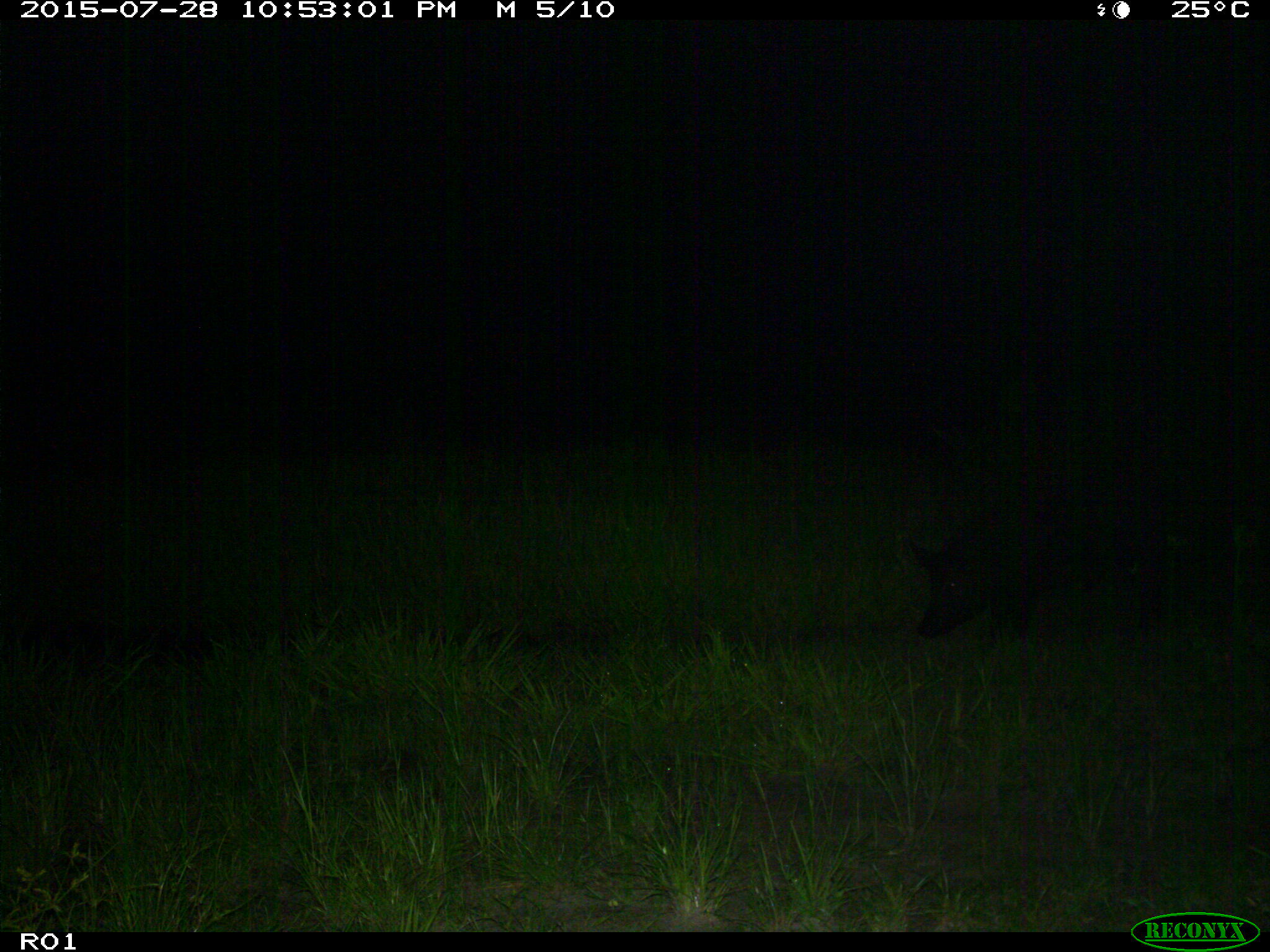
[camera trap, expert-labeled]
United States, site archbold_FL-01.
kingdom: Animalia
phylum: Chordata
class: Mammalia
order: Artiodactyla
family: Suidae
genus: Sus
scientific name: Sus scrofa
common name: wild boar